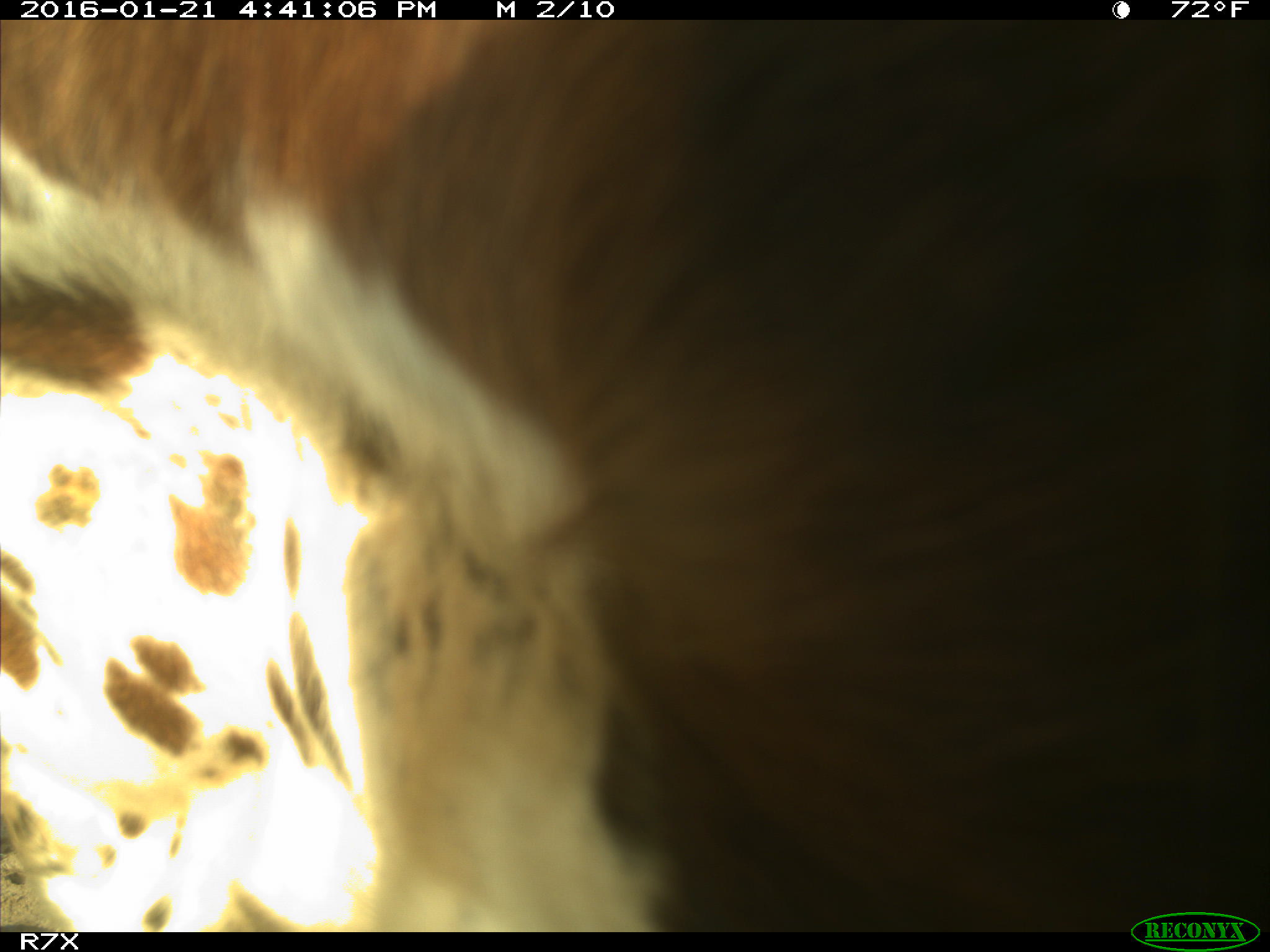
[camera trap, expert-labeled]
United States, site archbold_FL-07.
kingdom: Animalia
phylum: Chordata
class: Mammalia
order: Artiodactyla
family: Bovidae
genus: Bos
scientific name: Bos taurus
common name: domestic cow